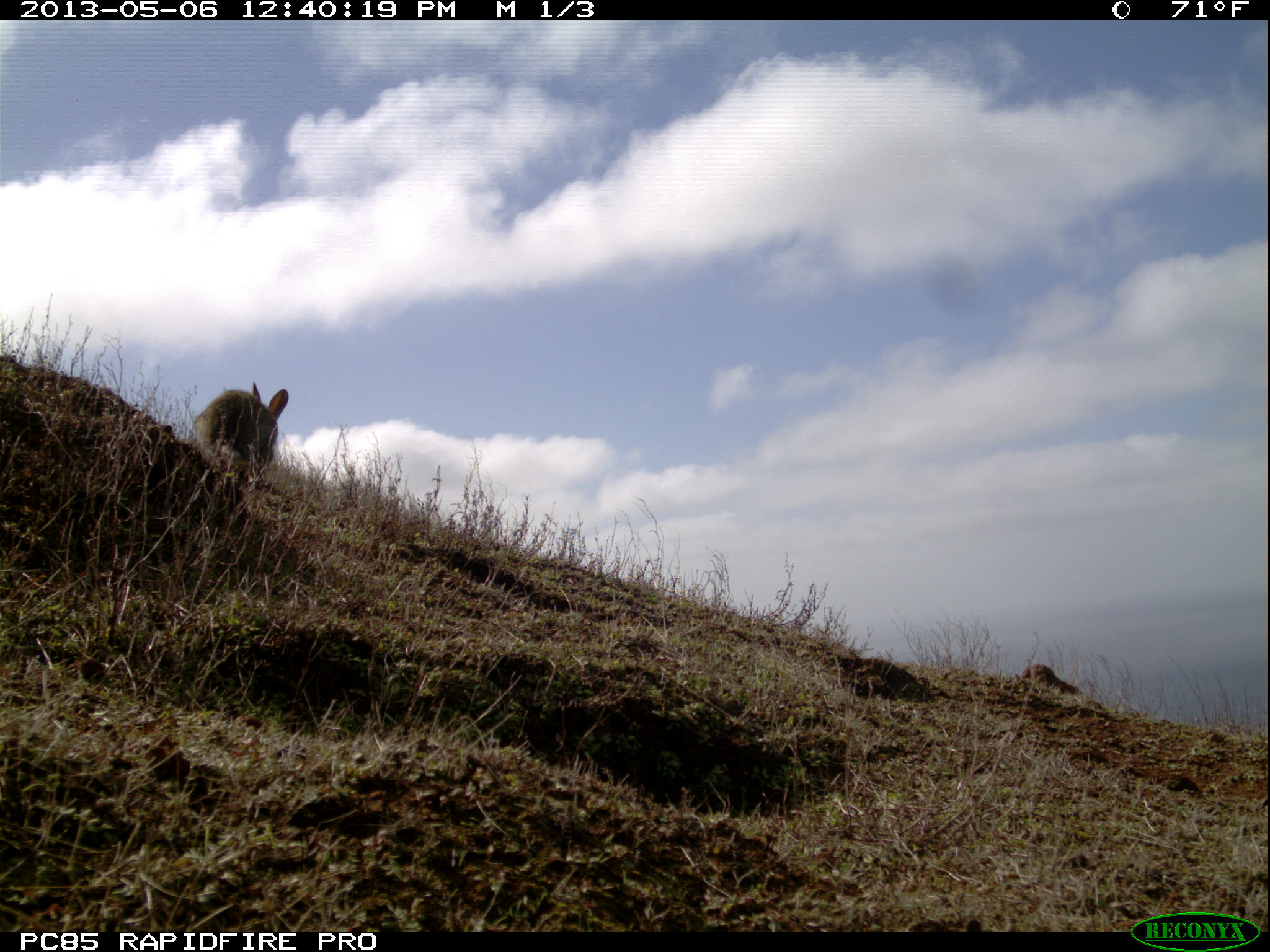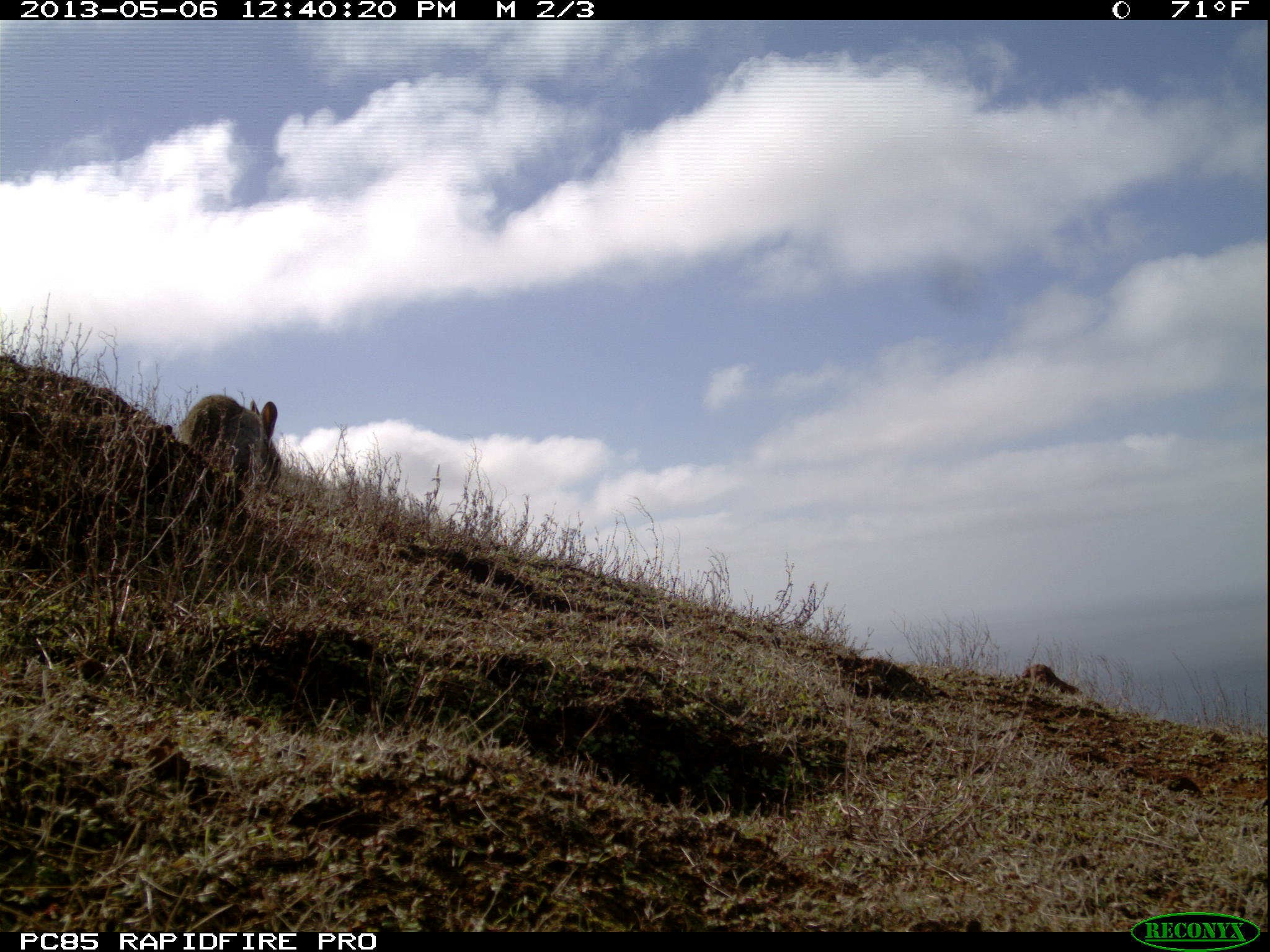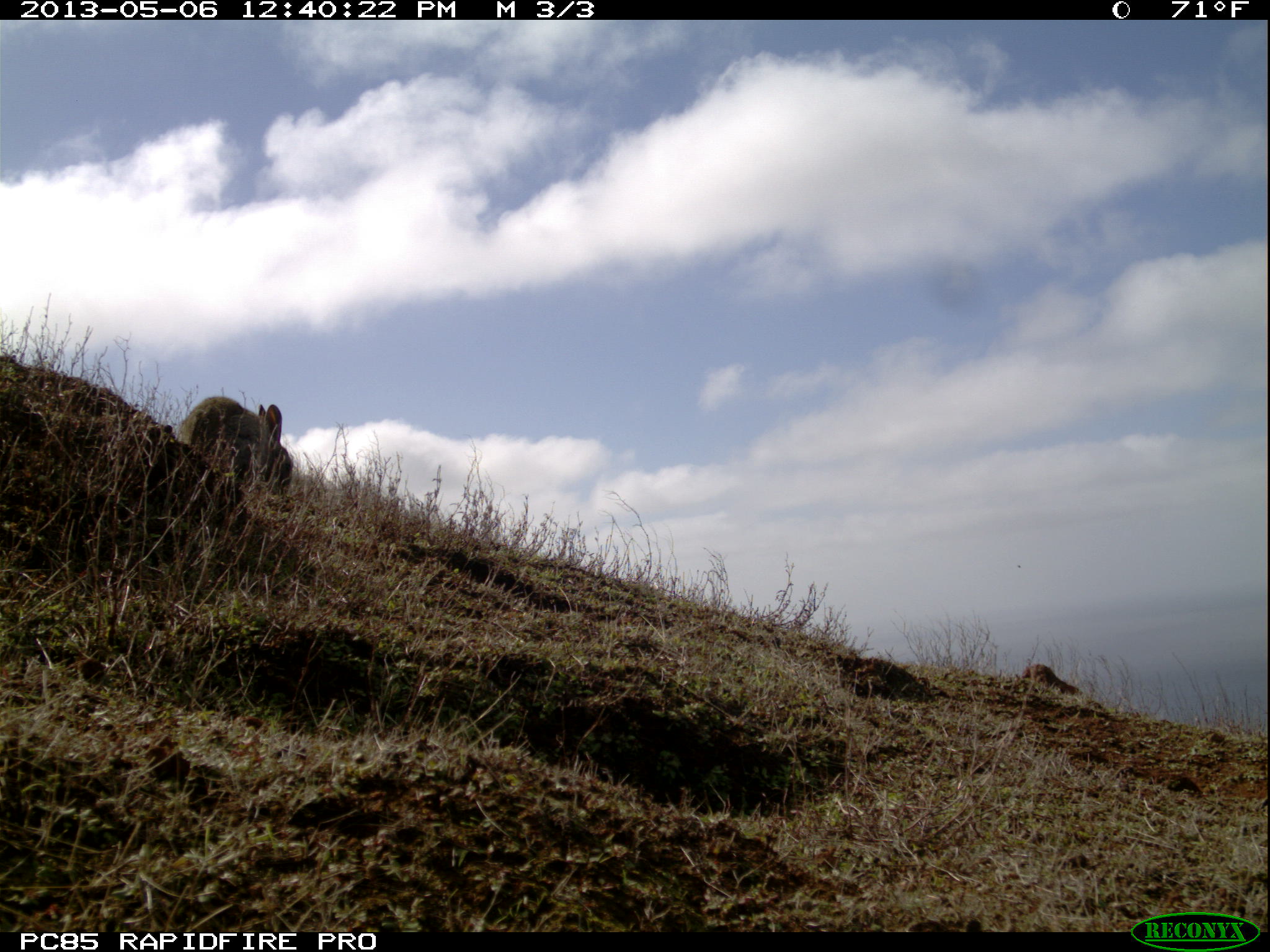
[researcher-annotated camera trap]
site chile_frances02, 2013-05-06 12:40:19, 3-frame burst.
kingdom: Animalia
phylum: Chordata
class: Mammalia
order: Lagomorpha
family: Leporidae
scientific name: Leporidae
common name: rabbits and hares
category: rabbit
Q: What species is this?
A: Rabbit (rabbits and hares) (Leporidae).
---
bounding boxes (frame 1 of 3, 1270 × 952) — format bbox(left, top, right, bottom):
rabbit: bbox(183, 379, 299, 477)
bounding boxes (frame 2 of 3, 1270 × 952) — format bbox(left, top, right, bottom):
rabbit: bbox(171, 384, 287, 495)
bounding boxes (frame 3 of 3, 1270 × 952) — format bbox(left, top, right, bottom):
rabbit: bbox(177, 392, 292, 513)